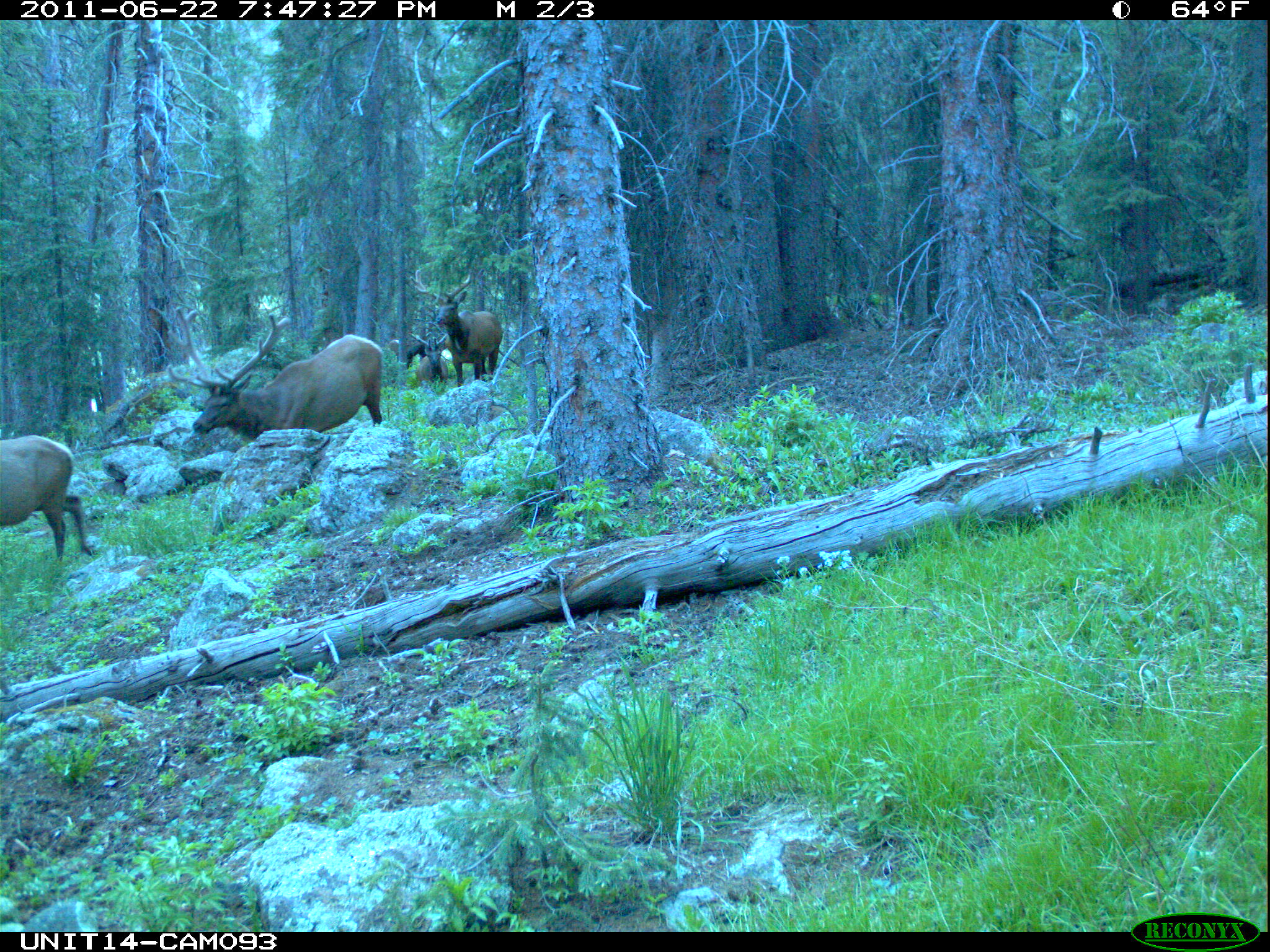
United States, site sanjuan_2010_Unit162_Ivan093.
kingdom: Animalia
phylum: Chordata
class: Mammalia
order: Artiodactyla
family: Cervidae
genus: Cervus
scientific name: Cervus elaphus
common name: red deer